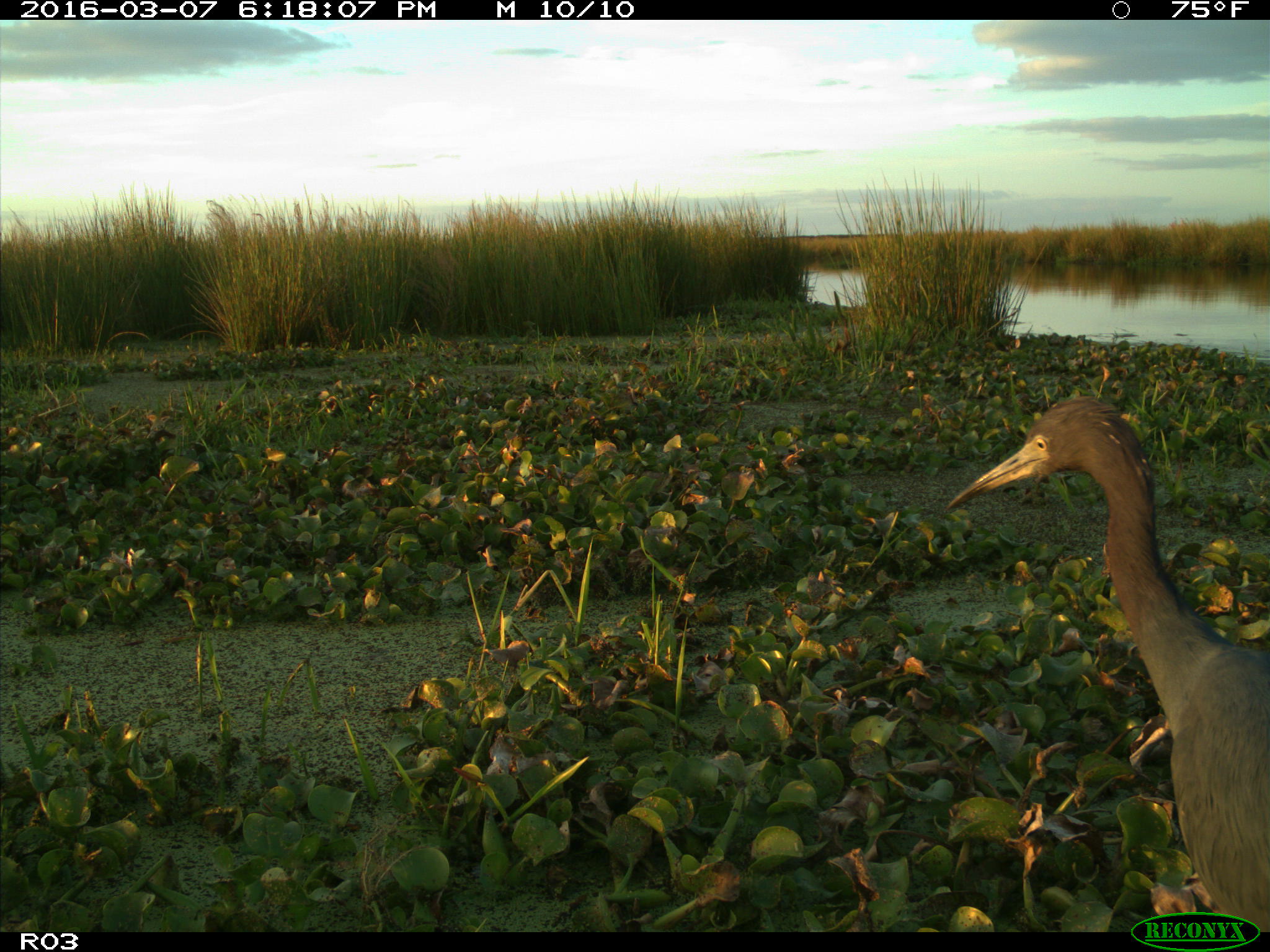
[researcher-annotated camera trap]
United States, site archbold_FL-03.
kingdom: Animalia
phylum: Chordata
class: Aves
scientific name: Aves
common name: birds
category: unidentified bird